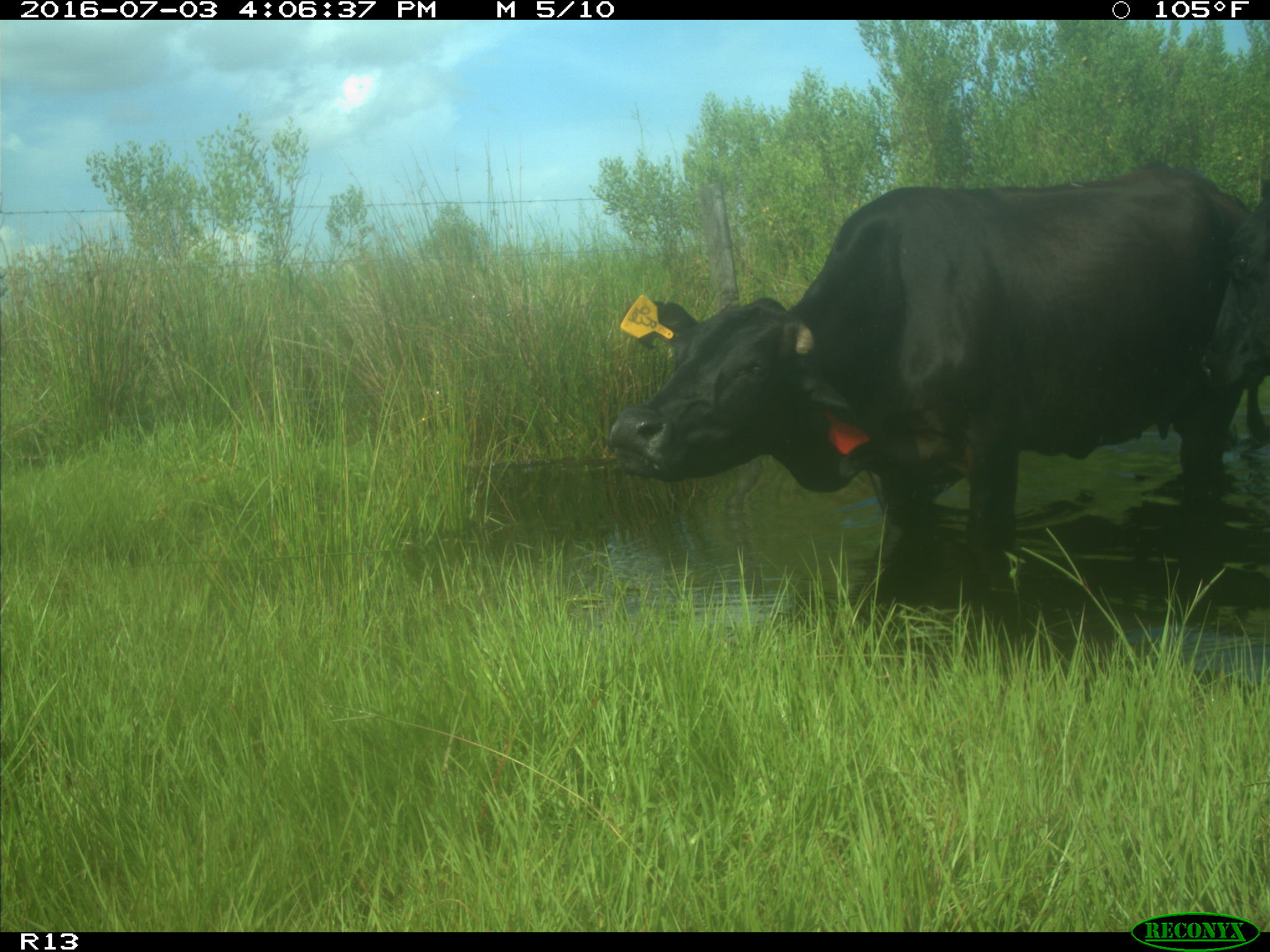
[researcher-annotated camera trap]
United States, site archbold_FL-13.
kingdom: Animalia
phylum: Chordata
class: Mammalia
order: Artiodactyla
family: Bovidae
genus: Bos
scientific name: Bos taurus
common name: domestic cow